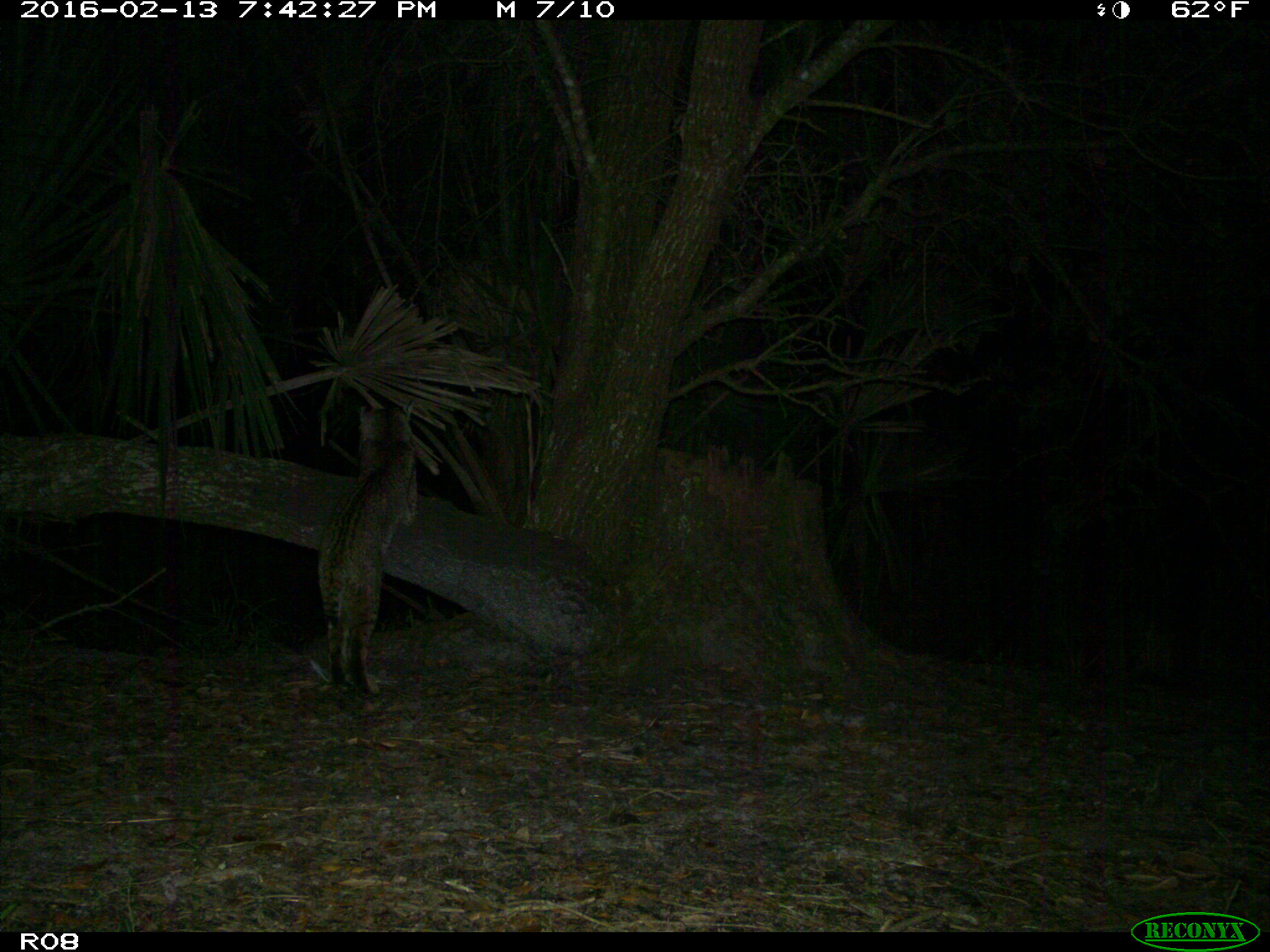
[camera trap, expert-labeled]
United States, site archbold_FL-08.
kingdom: Animalia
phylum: Chordata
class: Mammalia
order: Carnivora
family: Felidae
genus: Lynx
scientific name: Lynx rufus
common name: bobcat